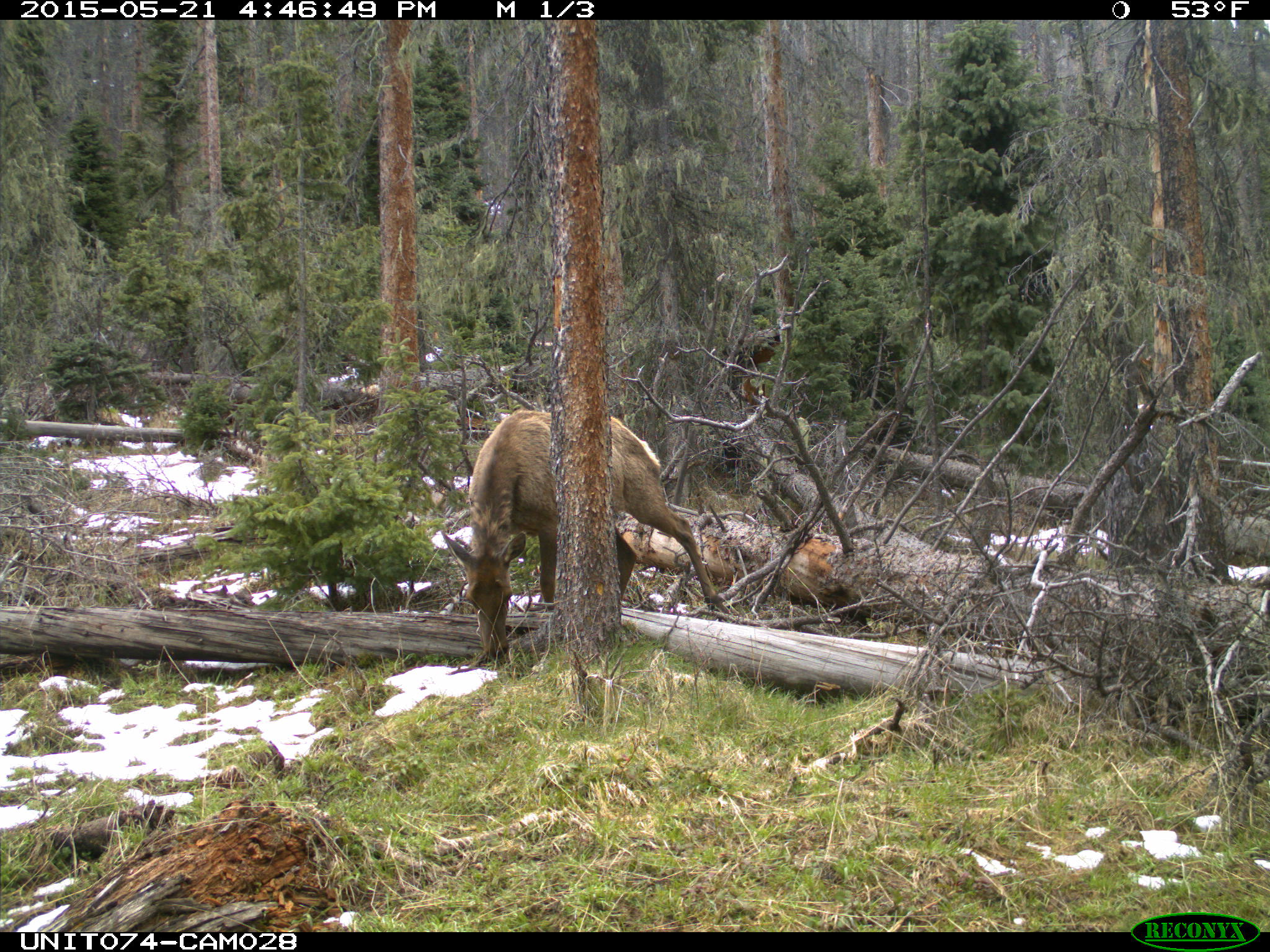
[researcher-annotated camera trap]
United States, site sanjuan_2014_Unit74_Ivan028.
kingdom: Animalia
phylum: Chordata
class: Mammalia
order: Artiodactyla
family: Cervidae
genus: Cervus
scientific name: Cervus elaphus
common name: red deer